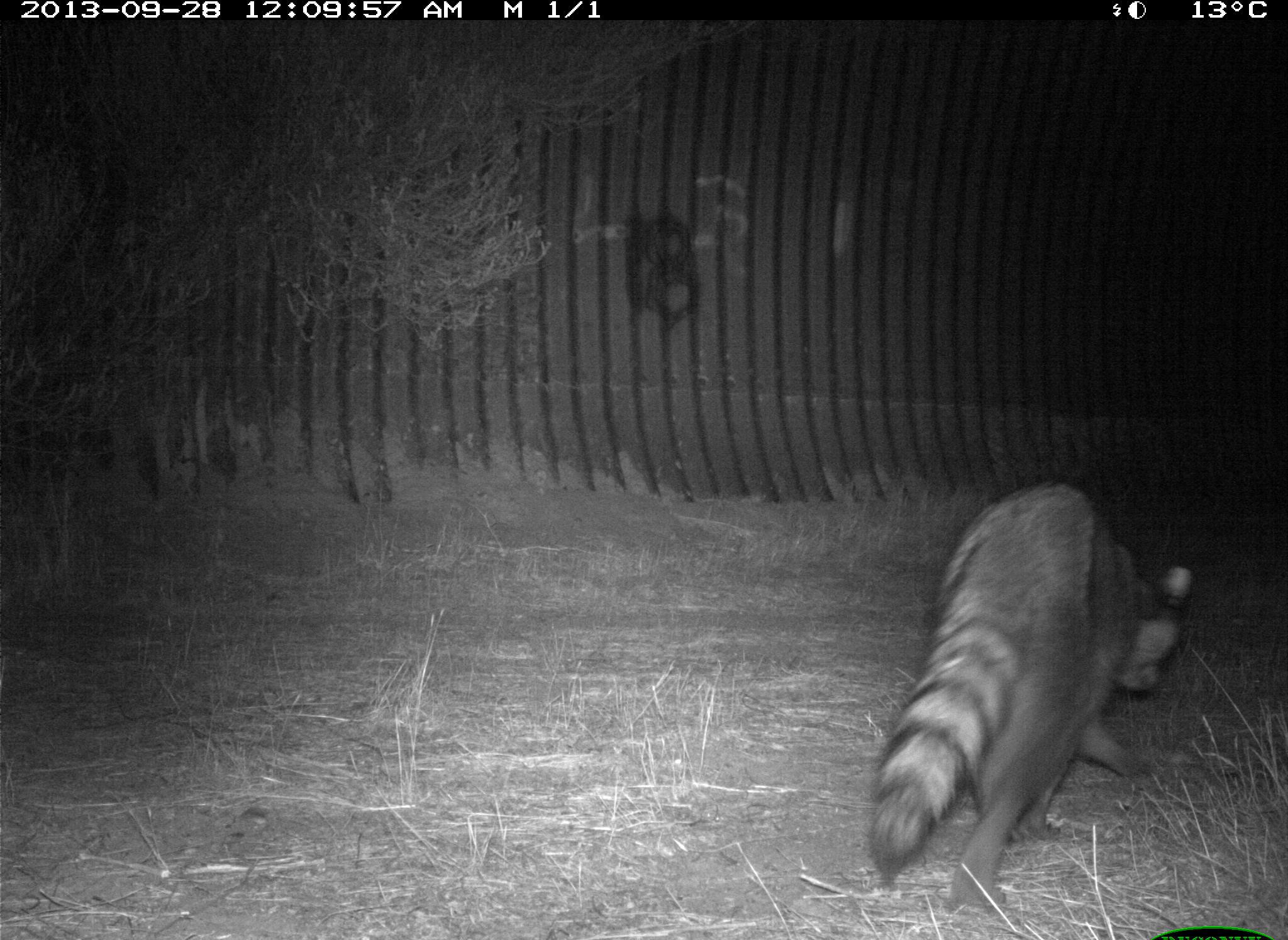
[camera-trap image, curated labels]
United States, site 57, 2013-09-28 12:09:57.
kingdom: Animalia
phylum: Chordata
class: Mammalia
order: Carnivora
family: Procyonidae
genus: Procyon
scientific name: Procyon lotor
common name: raccoon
Raccoon (Procyon lotor).